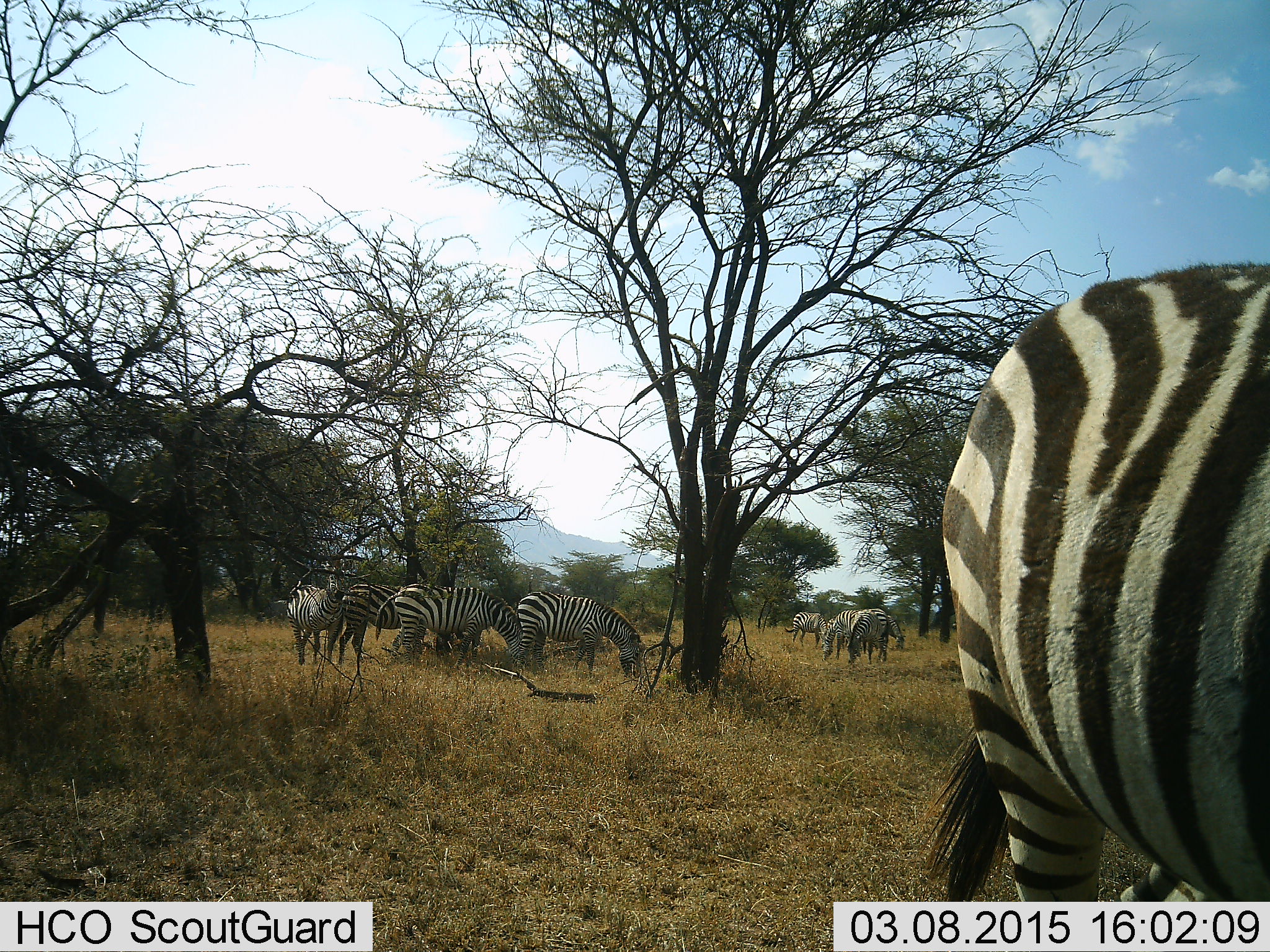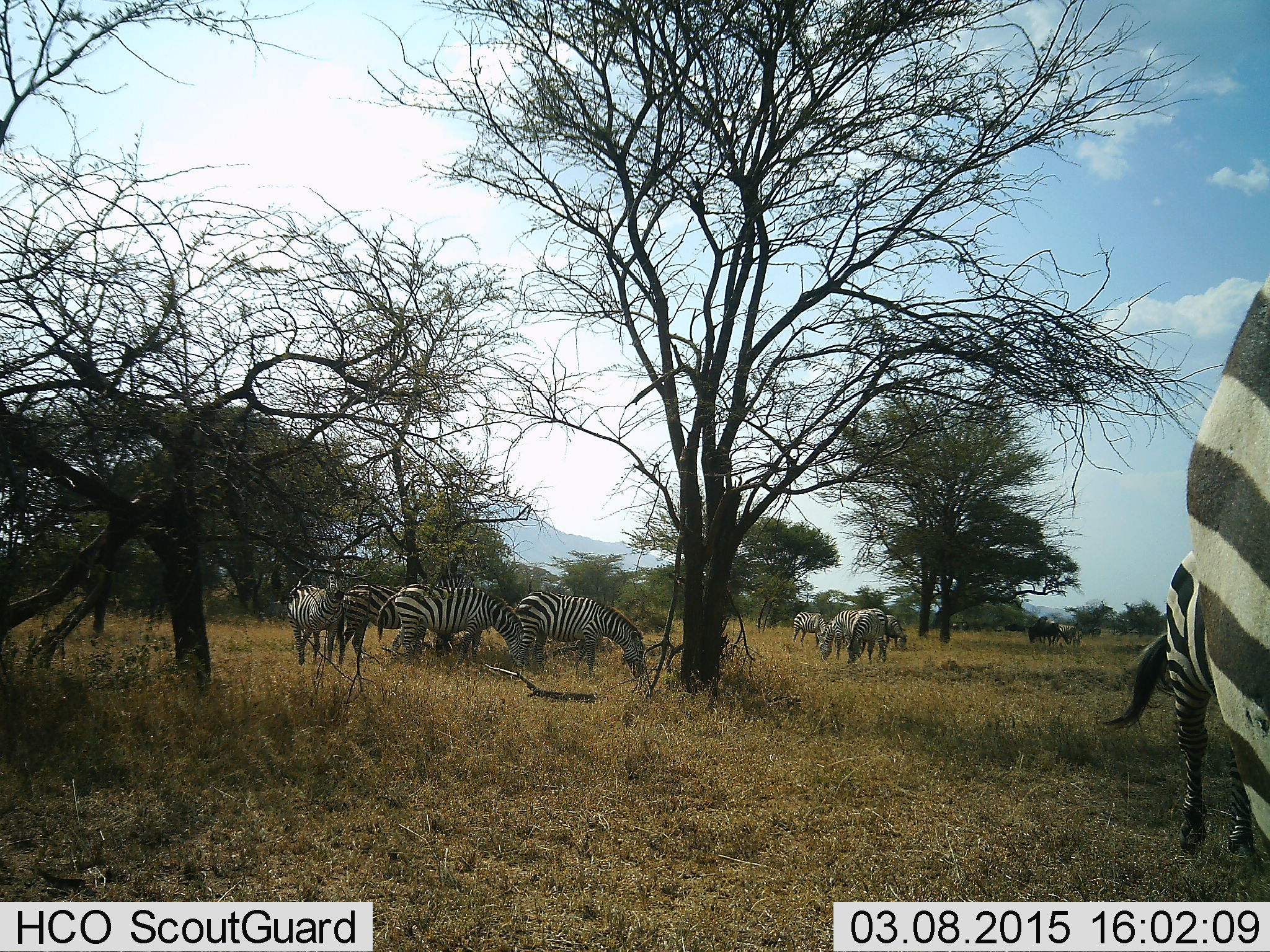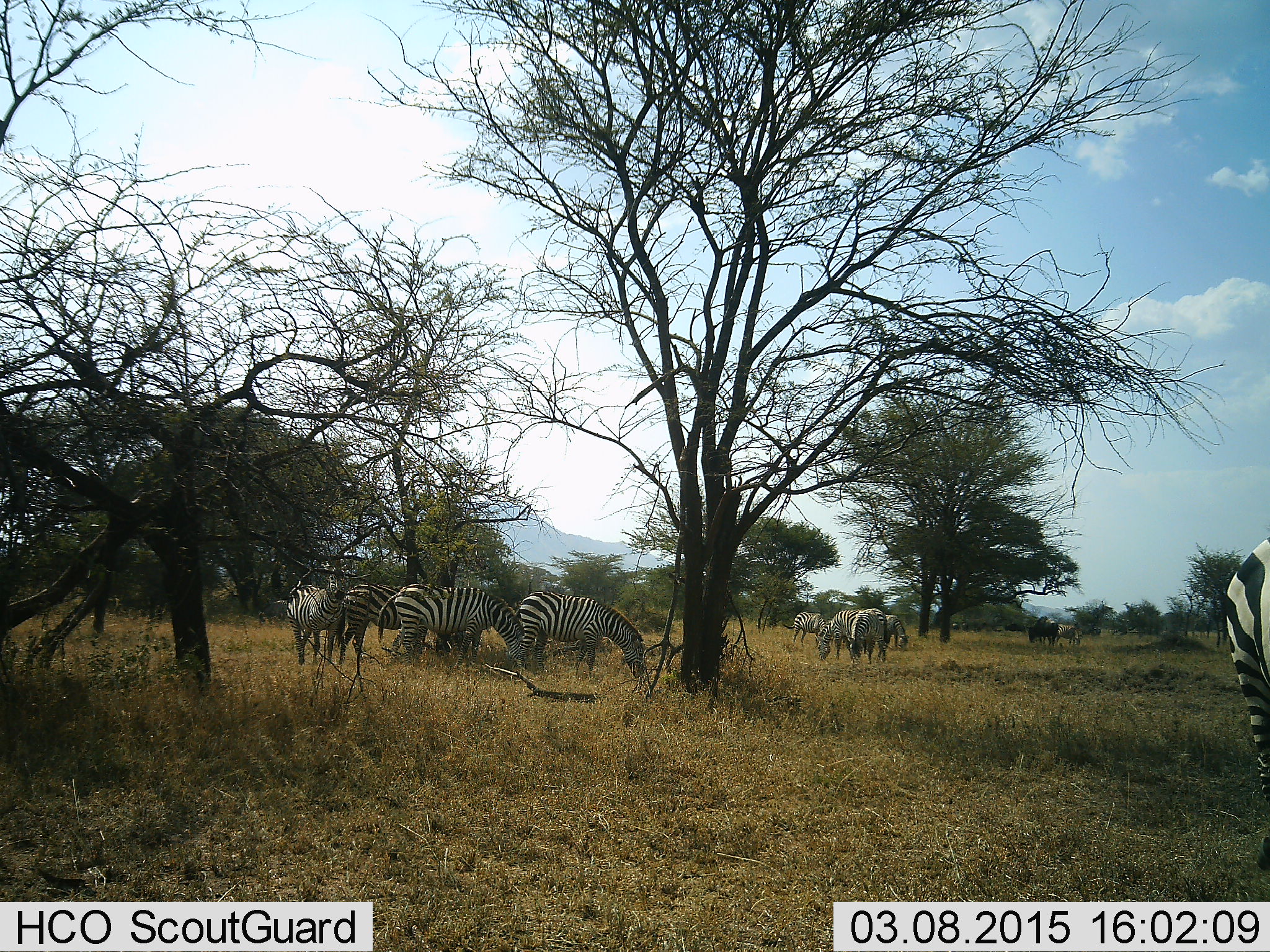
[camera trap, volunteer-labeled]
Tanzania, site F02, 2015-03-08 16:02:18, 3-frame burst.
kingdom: Animalia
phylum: Chordata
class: Mammalia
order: Perissodactyla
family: Equidae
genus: Equus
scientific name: Equus quagga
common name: plains zebra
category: zebra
Zebra (plains zebra) (Equus quagga), count 10. Behavior (volunteer vote fractions): standing 55%, resting 0%, moving 45%, interacting 0%. Young present (vote fraction): 0%. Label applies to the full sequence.